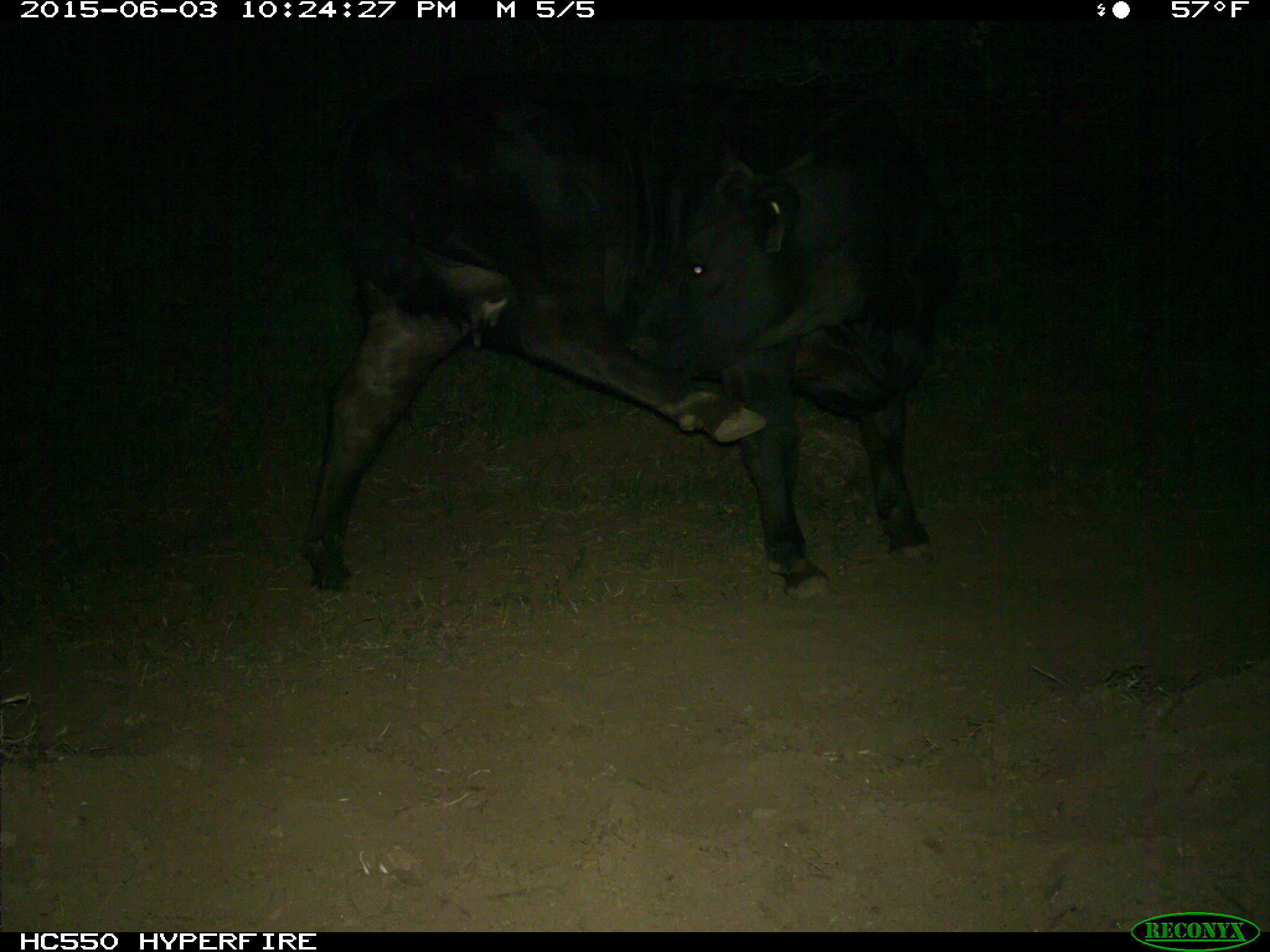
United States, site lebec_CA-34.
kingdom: Animalia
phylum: Chordata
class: Mammalia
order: Artiodactyla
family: Bovidae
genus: Bos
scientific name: Bos taurus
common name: domestic cow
Bos taurus (domestic cow).